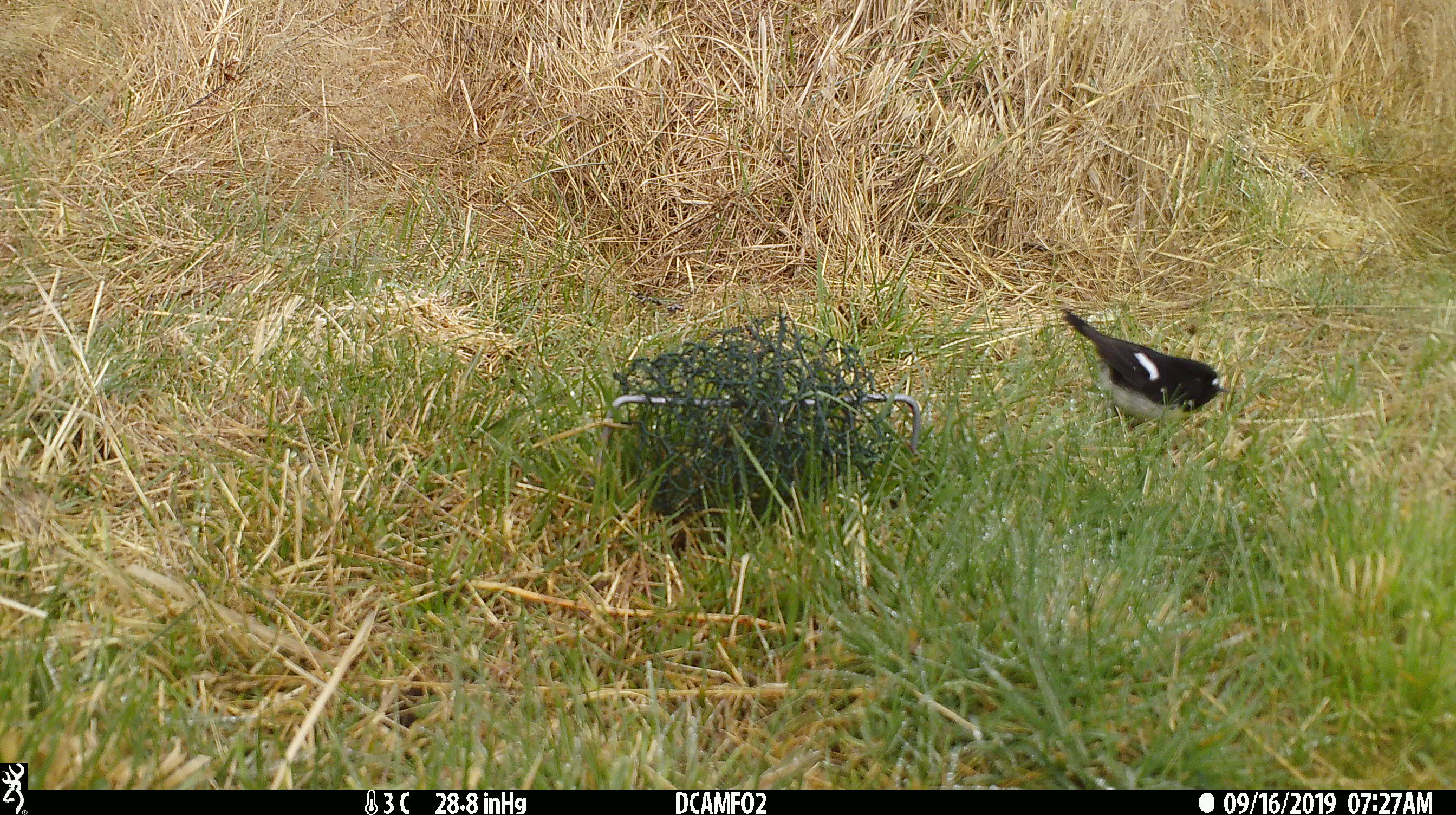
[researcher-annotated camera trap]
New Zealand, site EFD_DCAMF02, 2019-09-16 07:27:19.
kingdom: Animalia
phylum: Chordata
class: Aves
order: Passeriformes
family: Petroicidae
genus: Petroica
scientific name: Petroica macrocephala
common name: tomtit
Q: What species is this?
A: Tomtit (Petroica macrocephala).